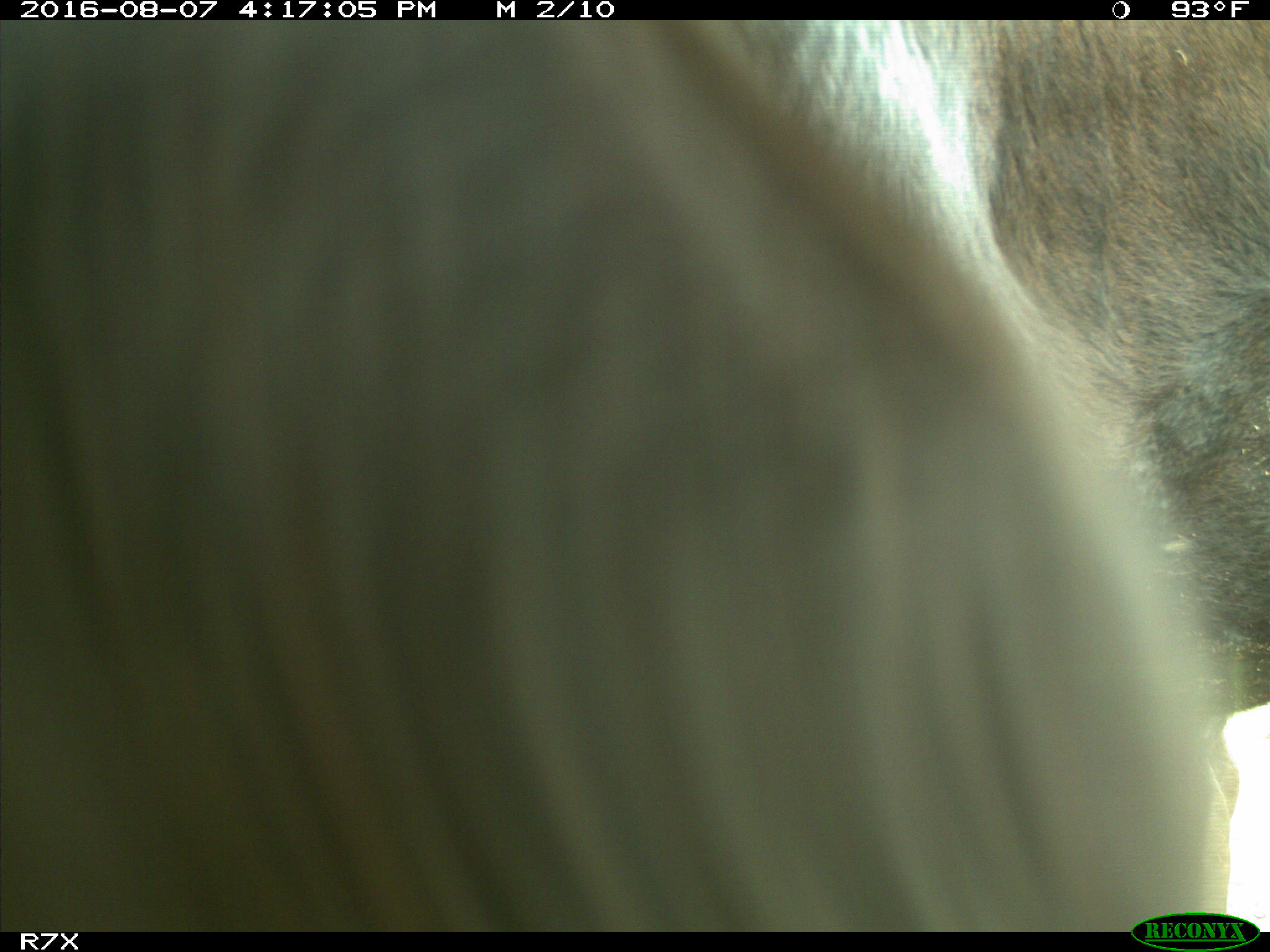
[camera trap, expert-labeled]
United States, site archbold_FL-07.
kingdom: Animalia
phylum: Chordata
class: Mammalia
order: Artiodactyla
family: Bovidae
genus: Bos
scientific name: Bos taurus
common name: domestic cow